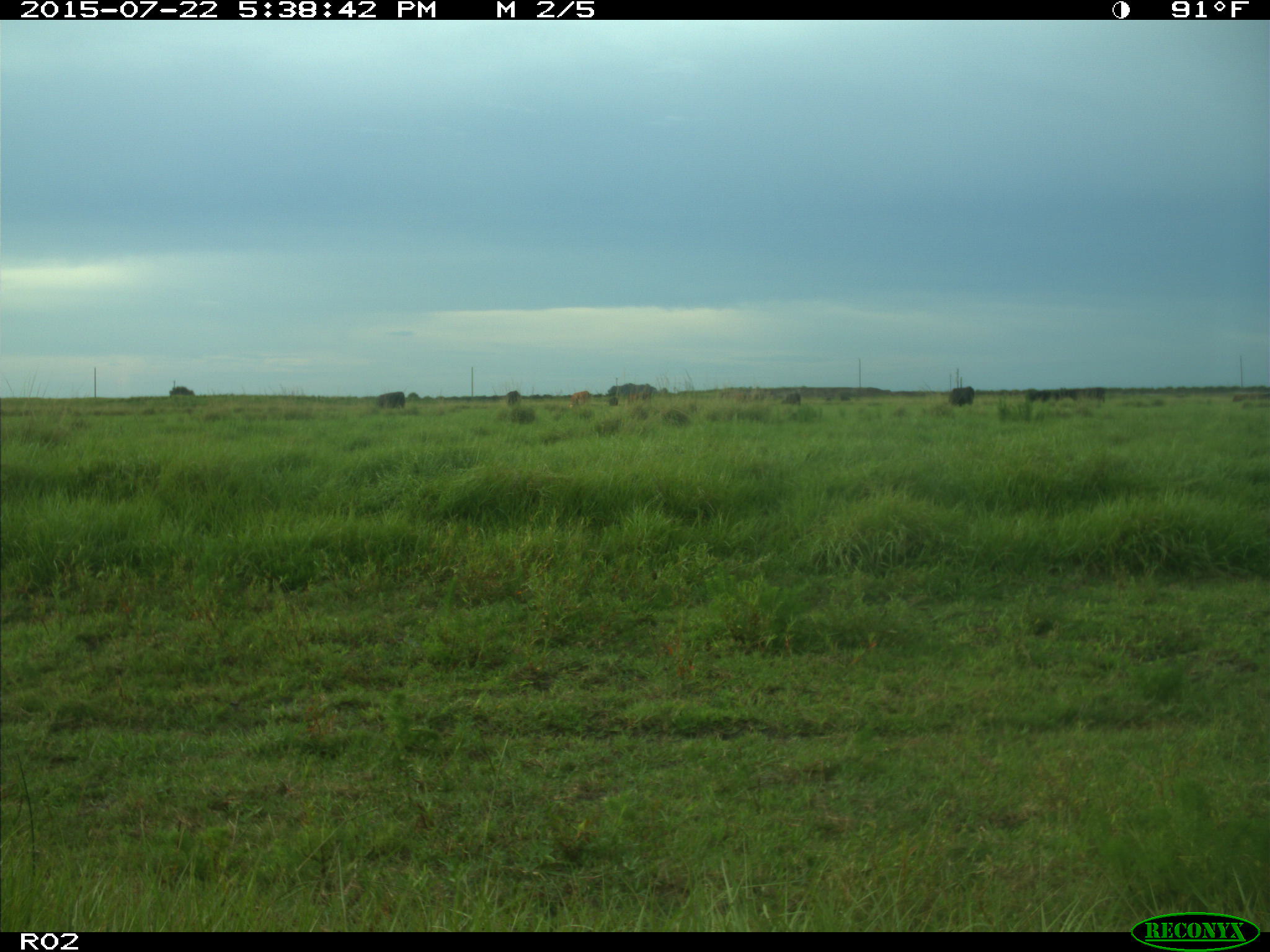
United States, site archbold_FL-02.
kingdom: Animalia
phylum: Chordata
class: Mammalia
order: Artiodactyla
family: Bovidae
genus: Bos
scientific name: Bos taurus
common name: domestic cow